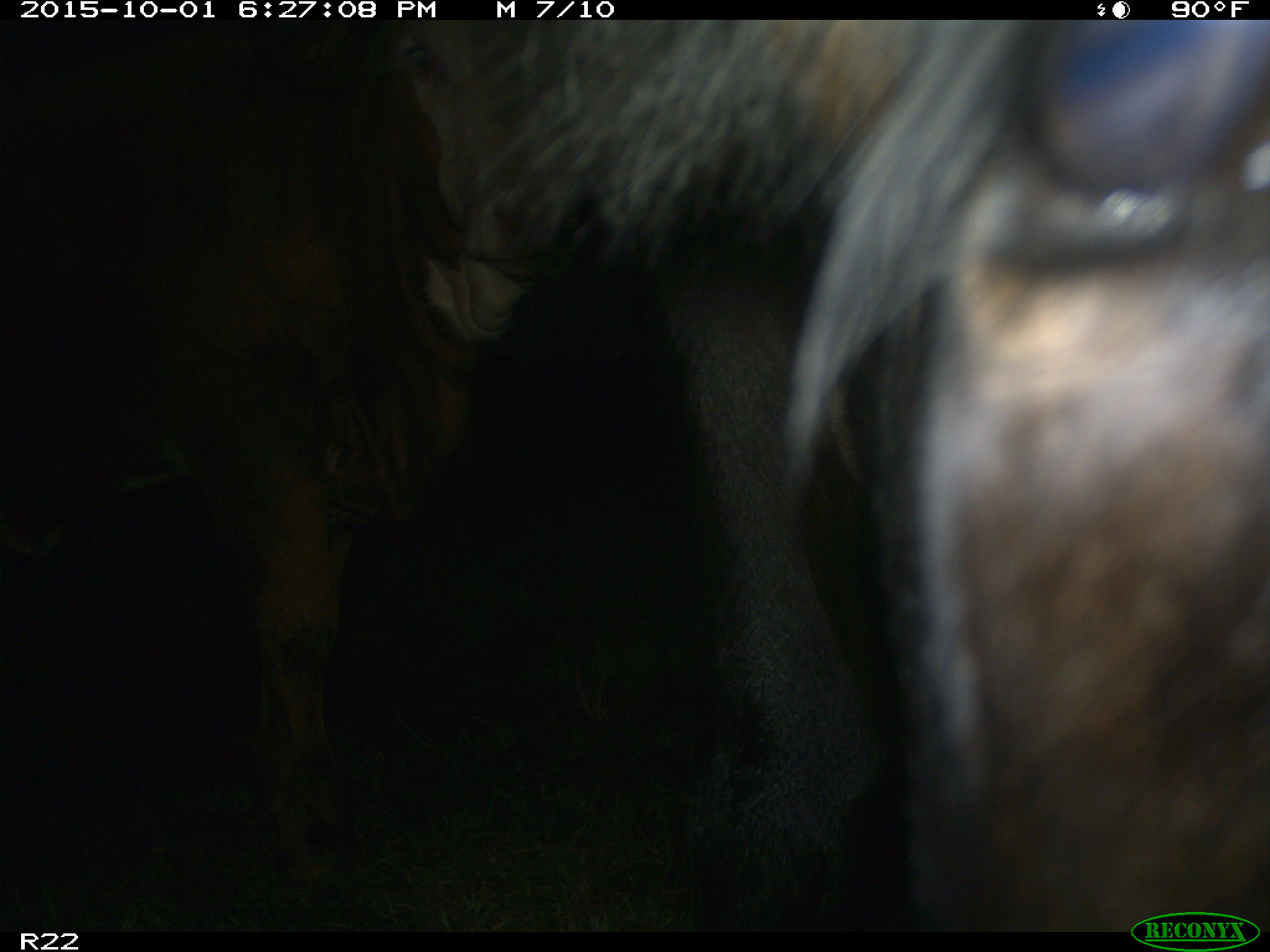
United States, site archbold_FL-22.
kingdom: Animalia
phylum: Chordata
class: Mammalia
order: Artiodactyla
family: Bovidae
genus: Bos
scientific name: Bos taurus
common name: domestic cow